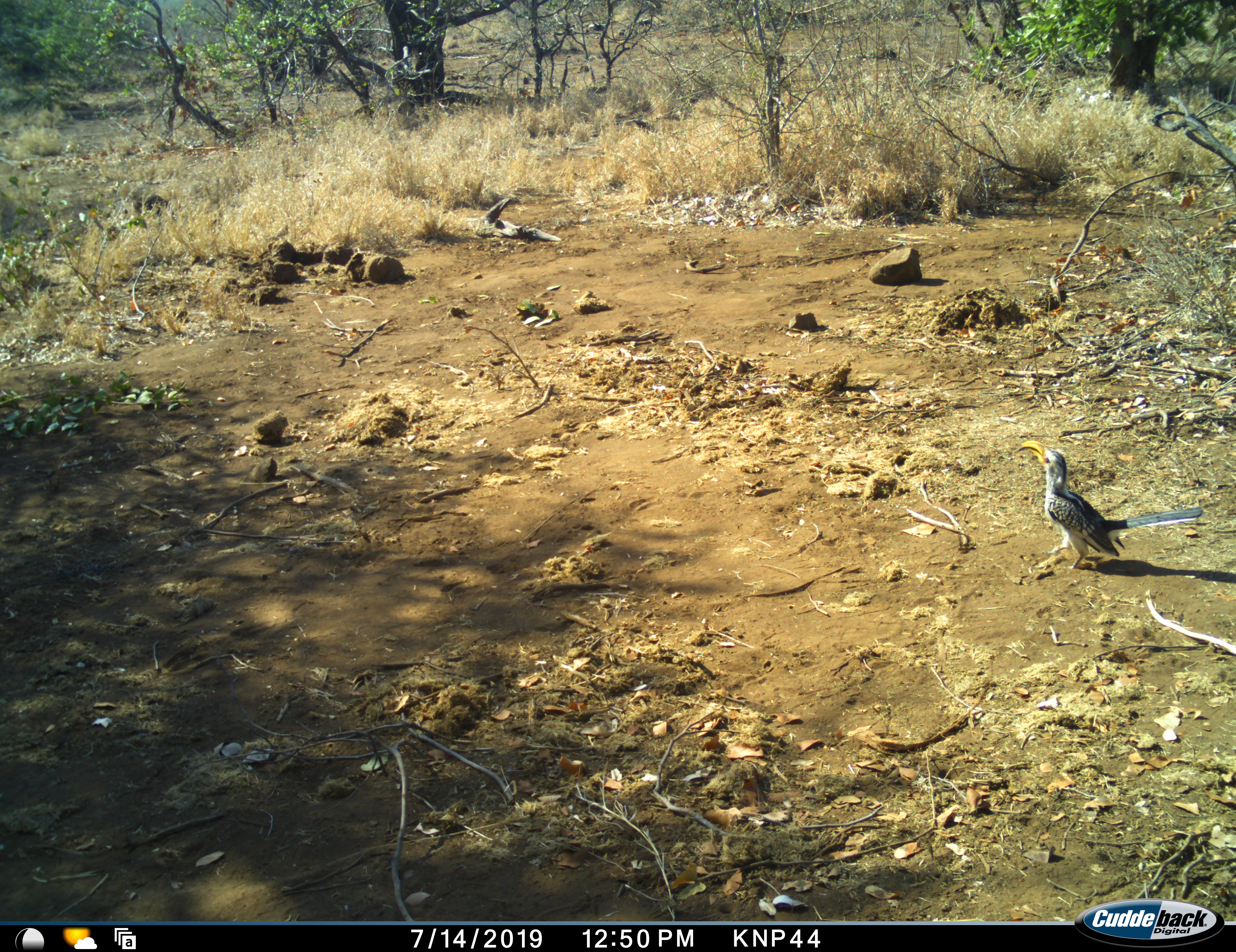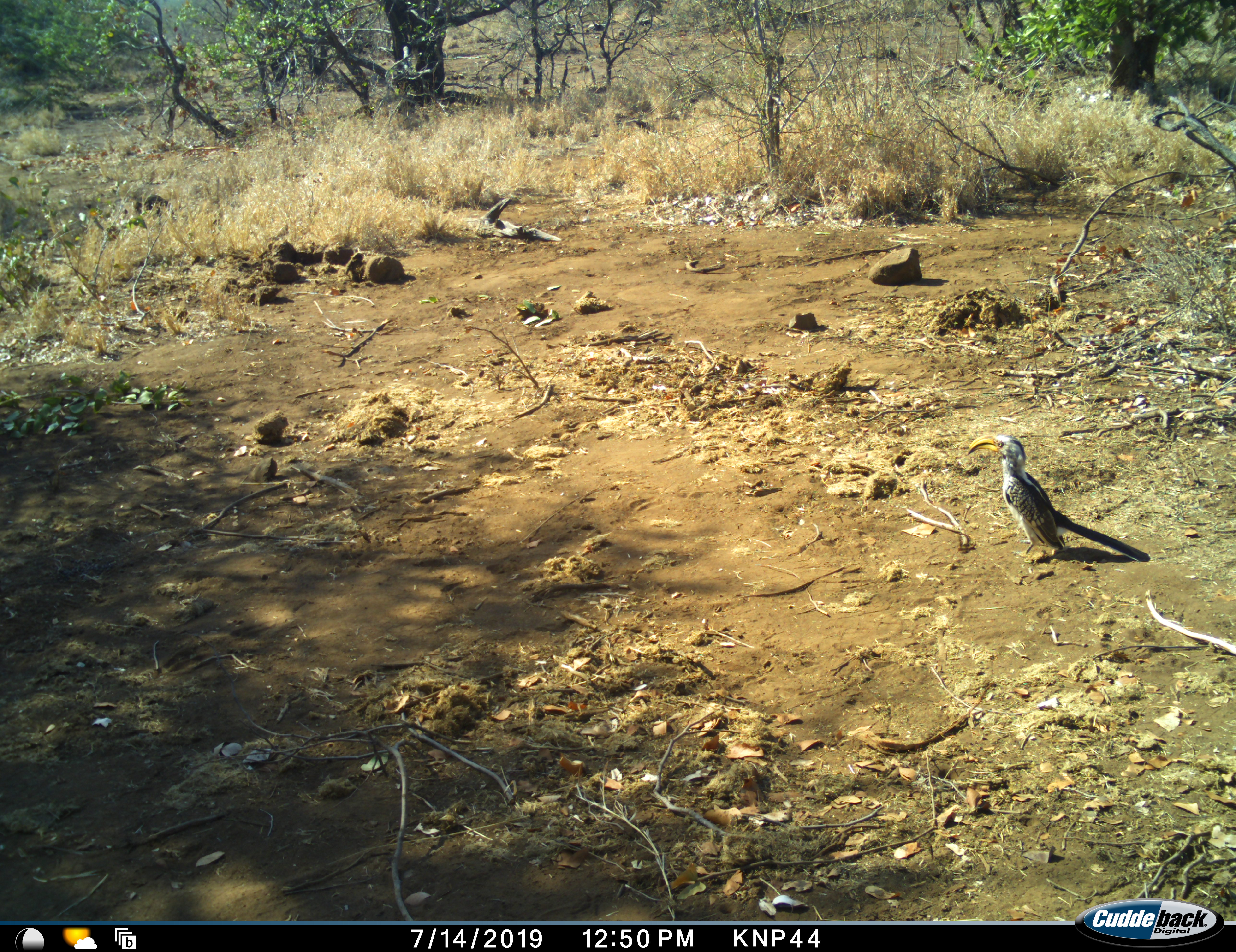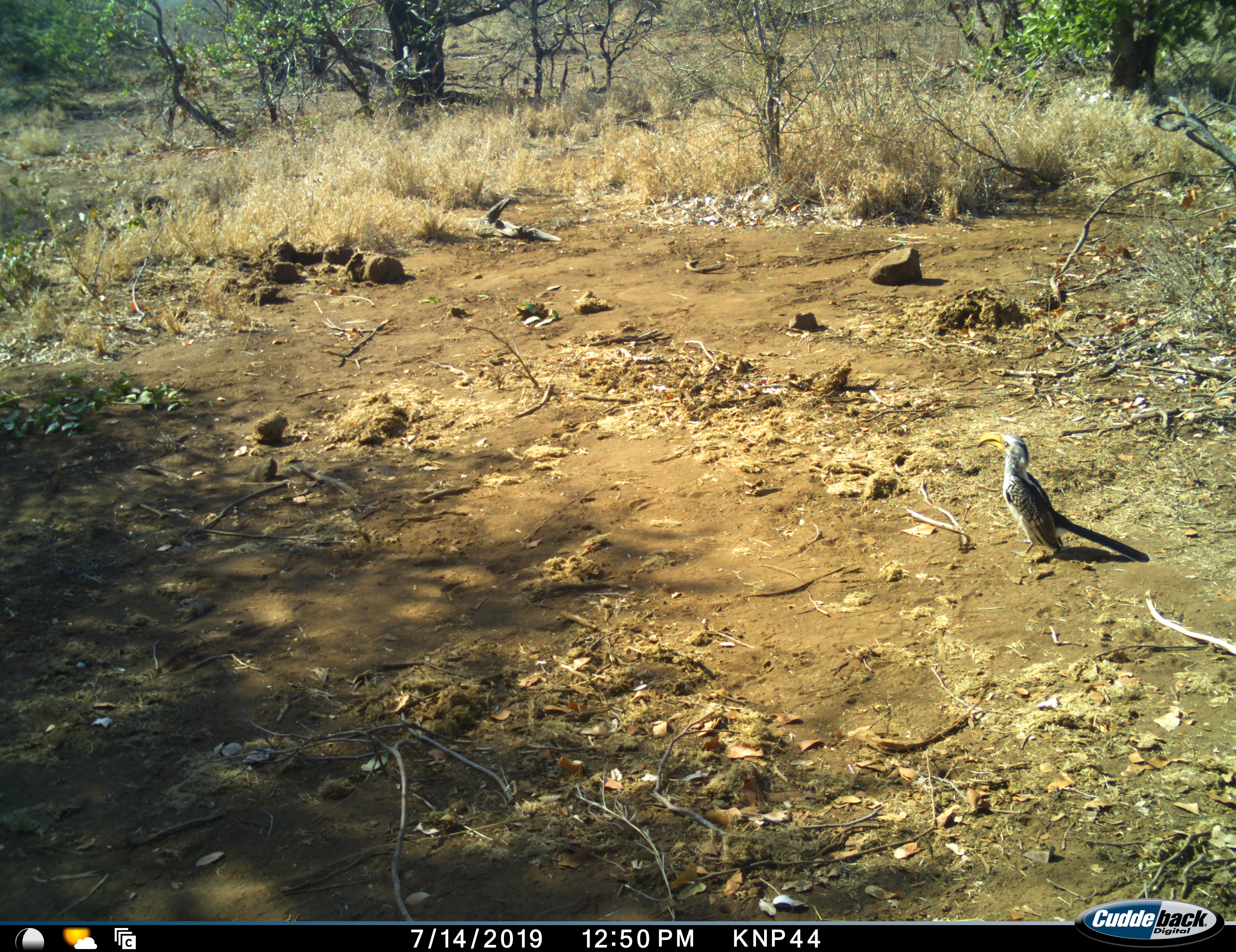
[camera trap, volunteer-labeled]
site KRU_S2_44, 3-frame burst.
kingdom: Animalia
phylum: Chordata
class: Aves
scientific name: Aves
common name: bird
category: birdother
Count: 1.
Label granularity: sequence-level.